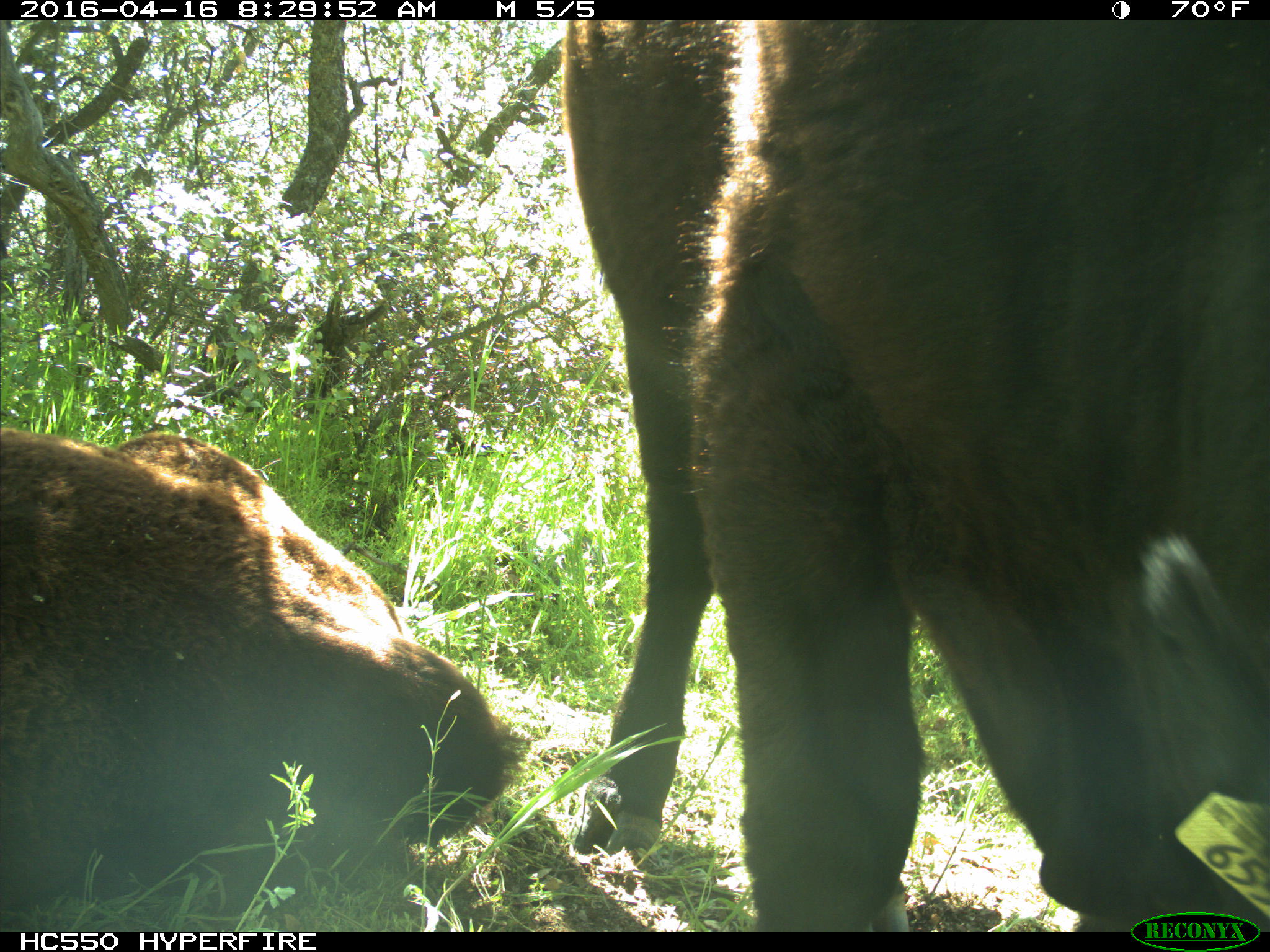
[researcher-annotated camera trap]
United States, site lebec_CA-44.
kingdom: Animalia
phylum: Chordata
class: Mammalia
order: Artiodactyla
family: Bovidae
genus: Bos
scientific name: Bos taurus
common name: domestic cow